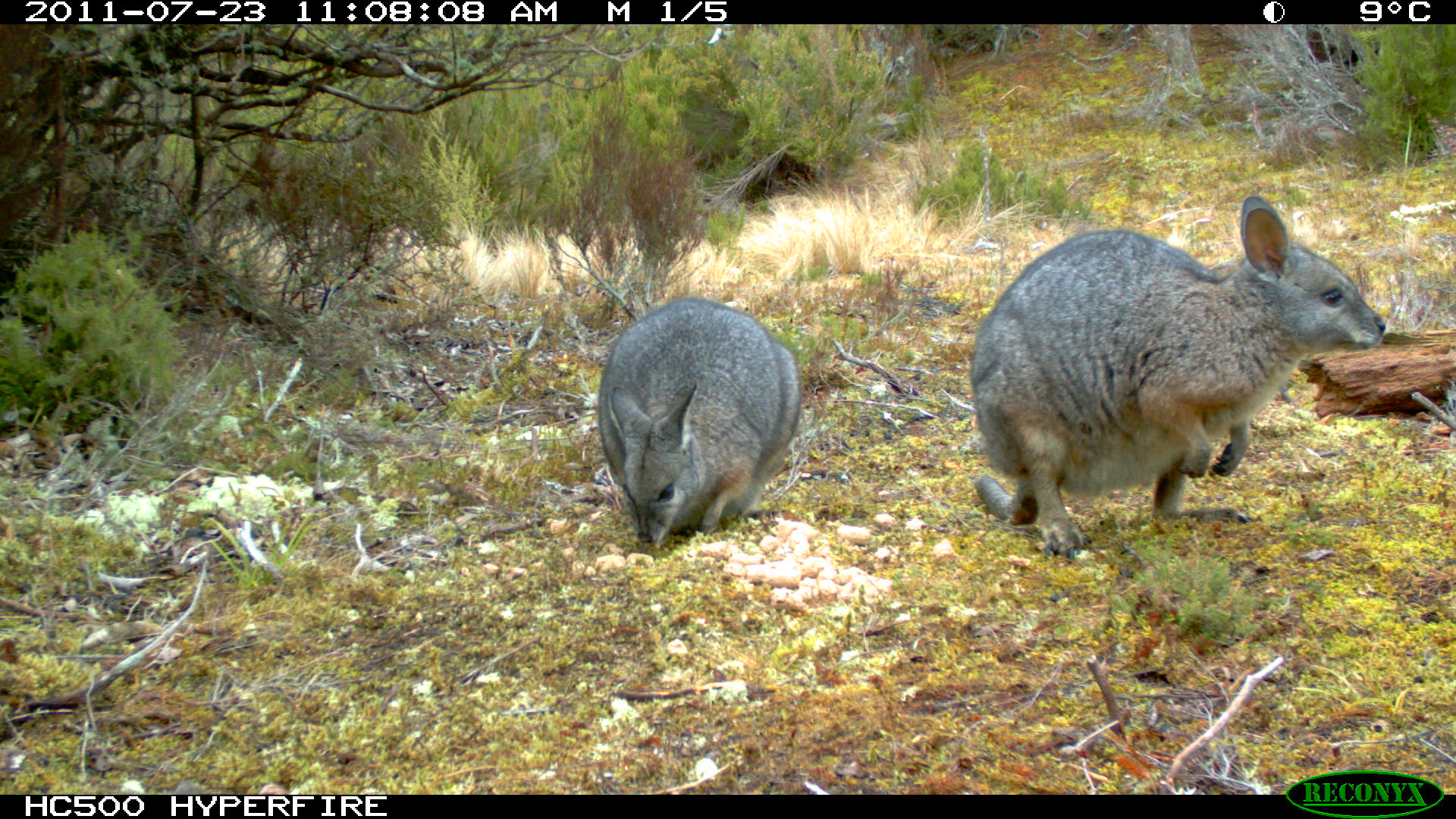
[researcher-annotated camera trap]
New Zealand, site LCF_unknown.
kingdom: Animalia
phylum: Chordata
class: Mammalia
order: Diprotodontia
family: Macropodidae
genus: Notamacropus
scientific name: Notamacropus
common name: wallaby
Wallaby (Notamacropus).